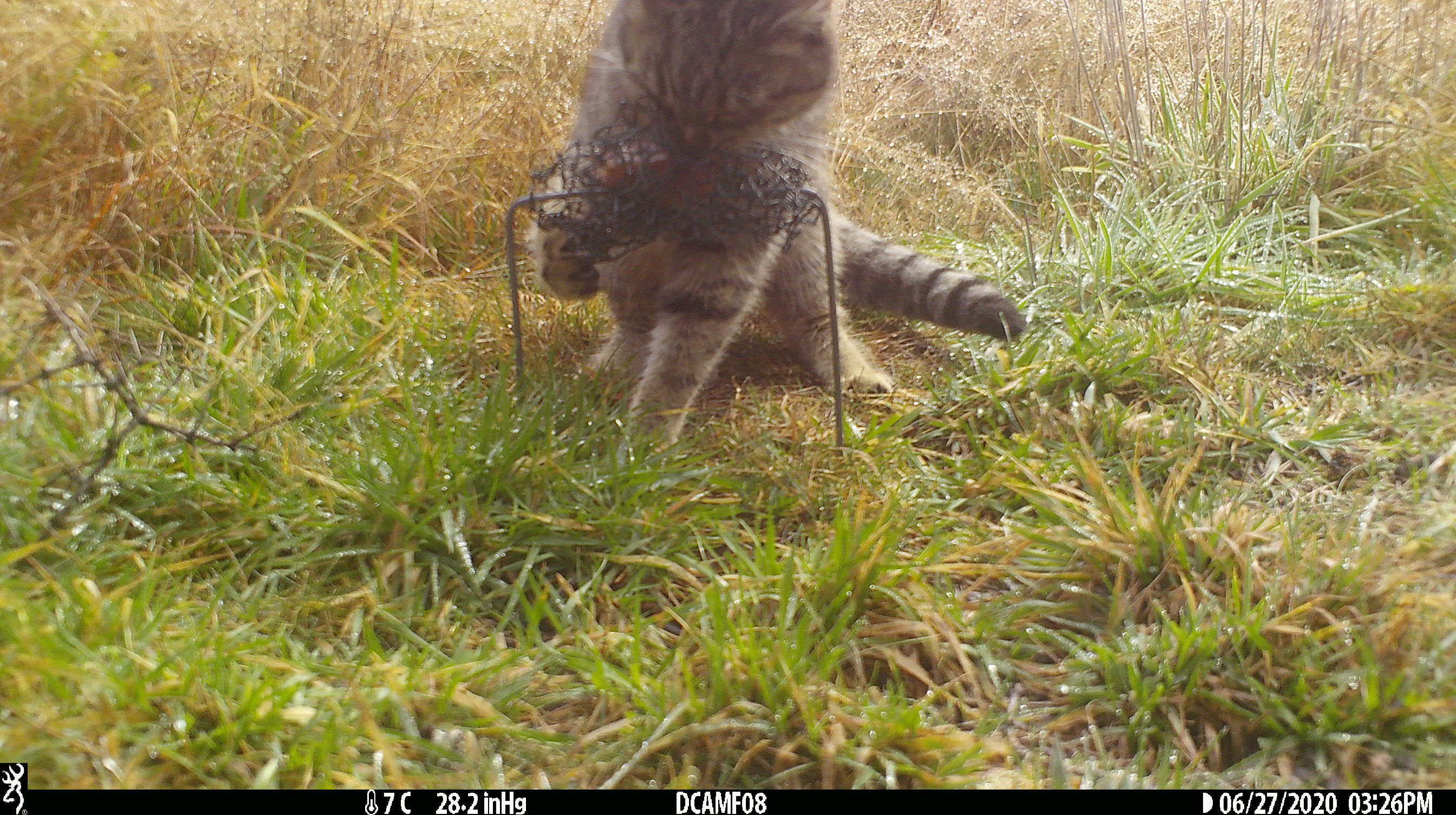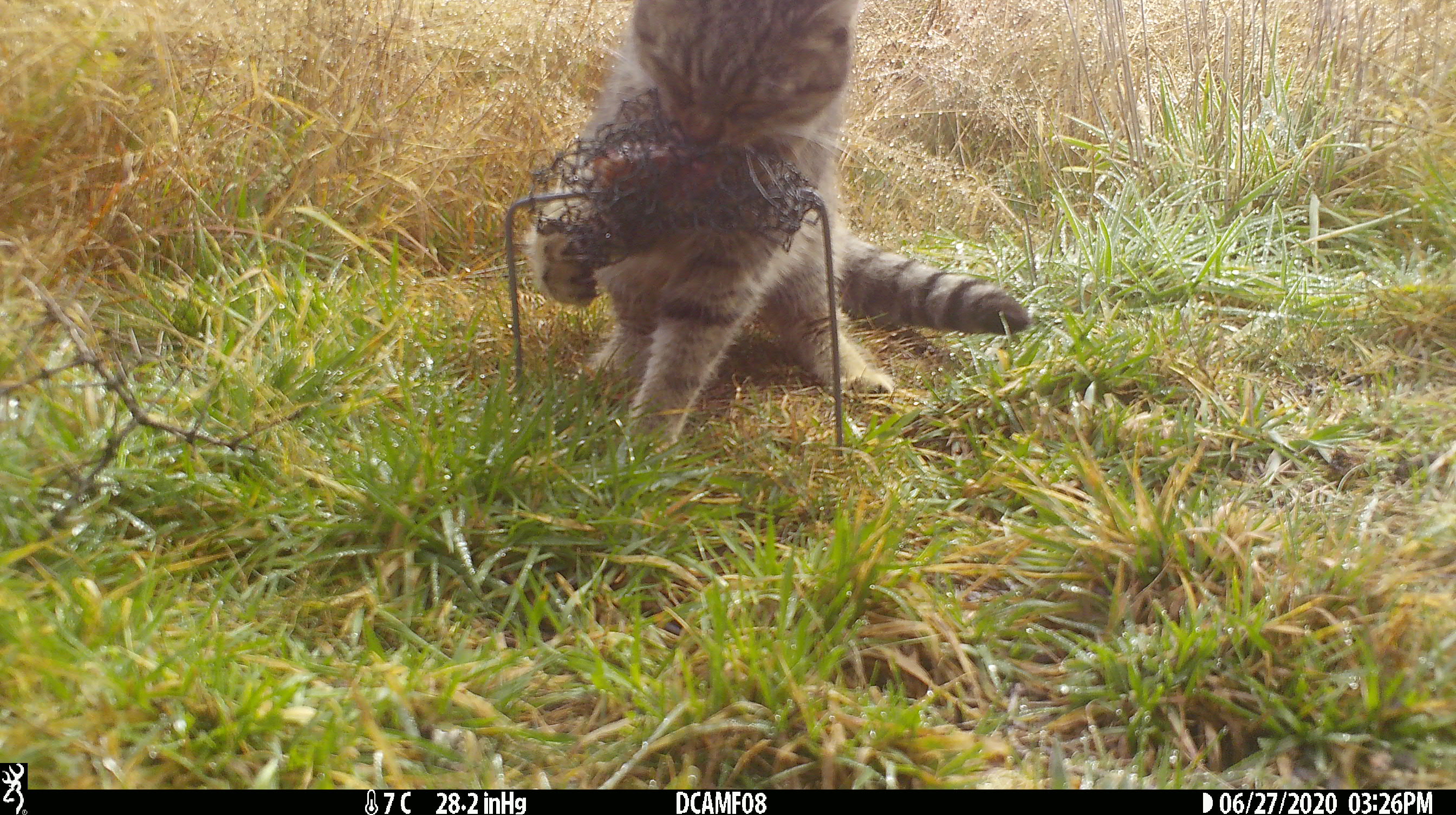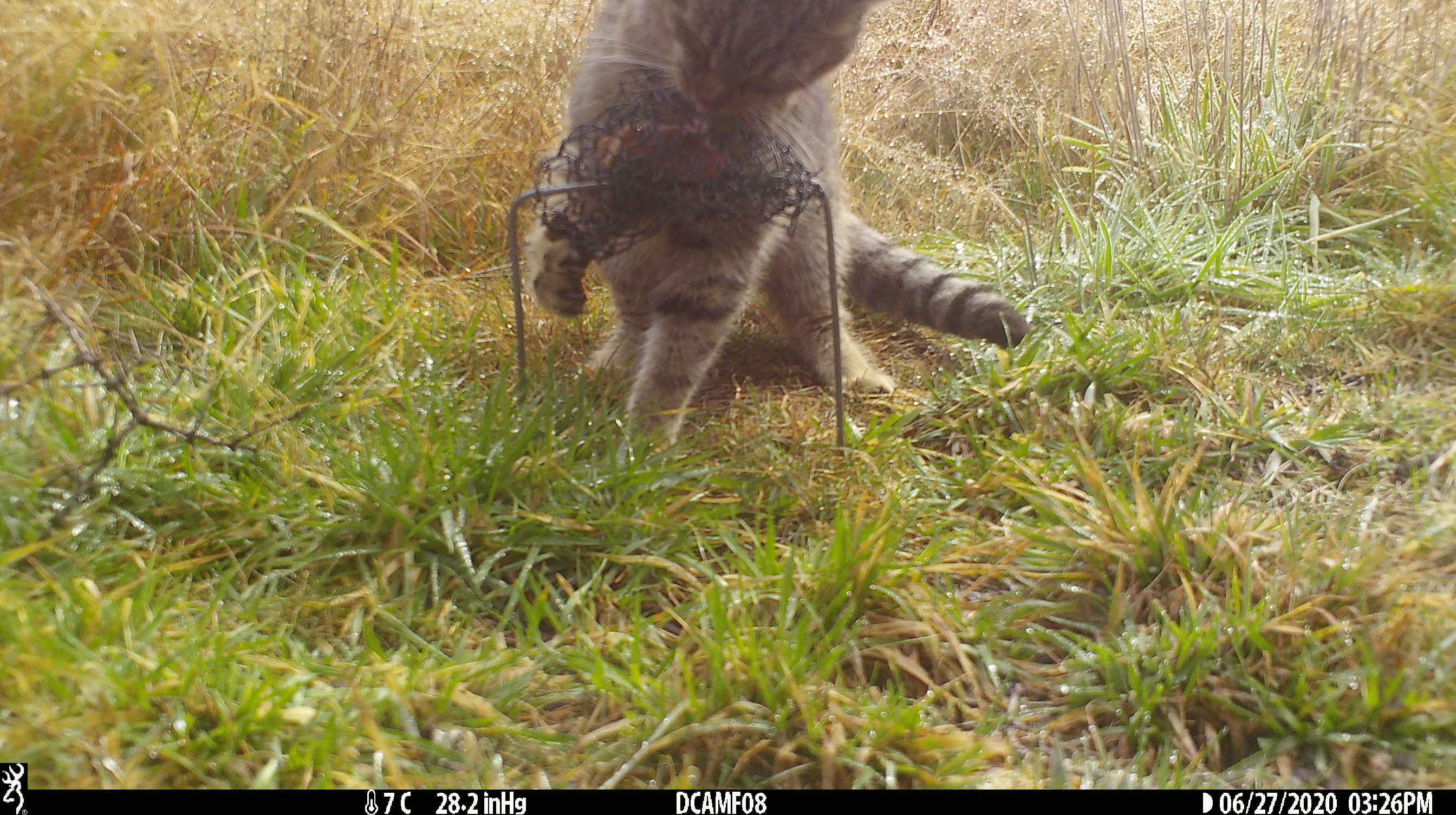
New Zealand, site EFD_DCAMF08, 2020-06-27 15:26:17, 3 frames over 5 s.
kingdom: Animalia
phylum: Chordata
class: Mammalia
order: Carnivora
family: Felidae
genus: Felis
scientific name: Felis catus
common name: domestic cat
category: cat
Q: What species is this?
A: Cat (domestic cat) (Felis catus).